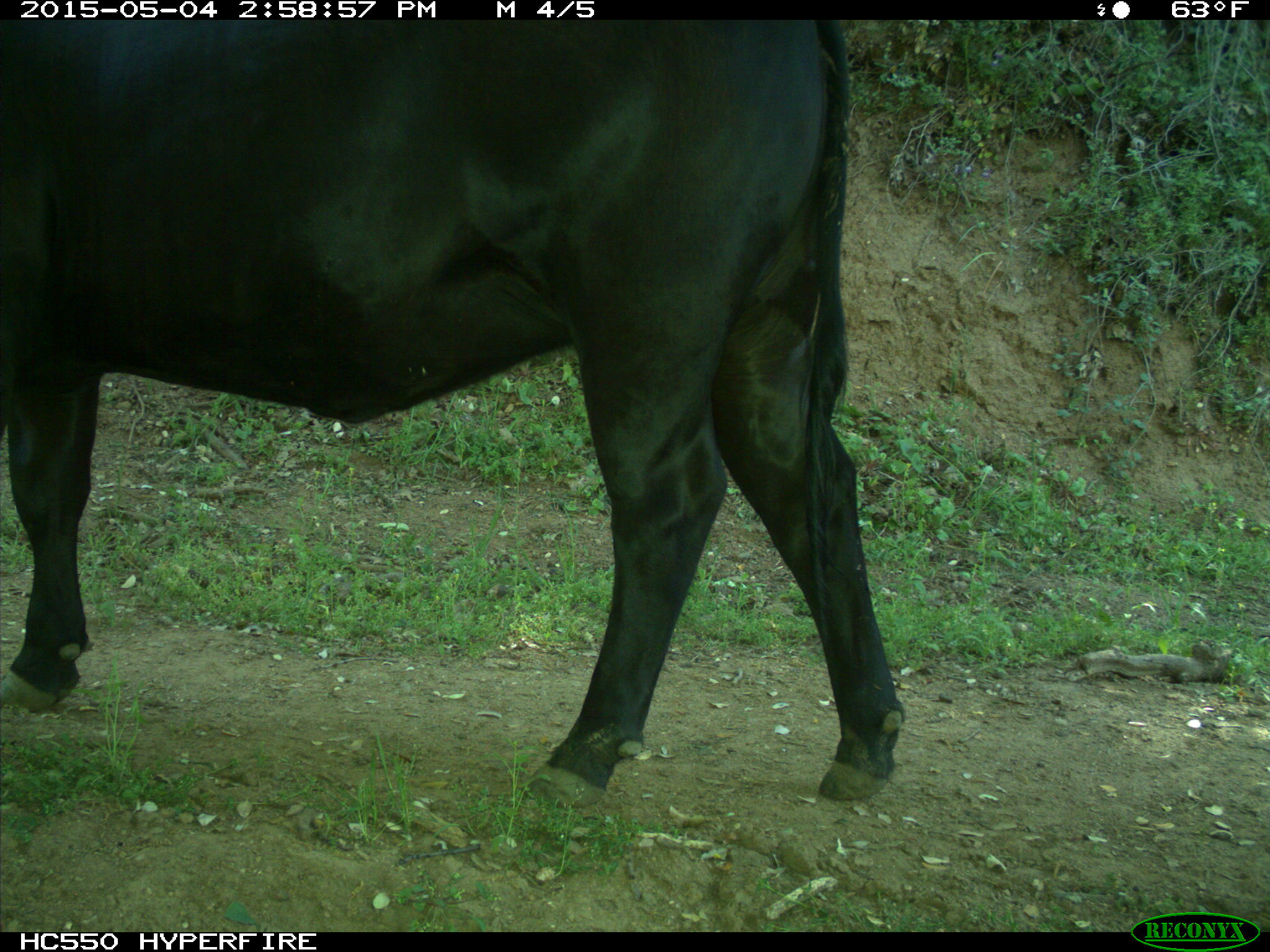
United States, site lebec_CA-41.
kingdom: Animalia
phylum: Chordata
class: Mammalia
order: Artiodactyla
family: Bovidae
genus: Bos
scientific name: Bos taurus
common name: domestic cow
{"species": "Bos taurus (domestic cow)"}